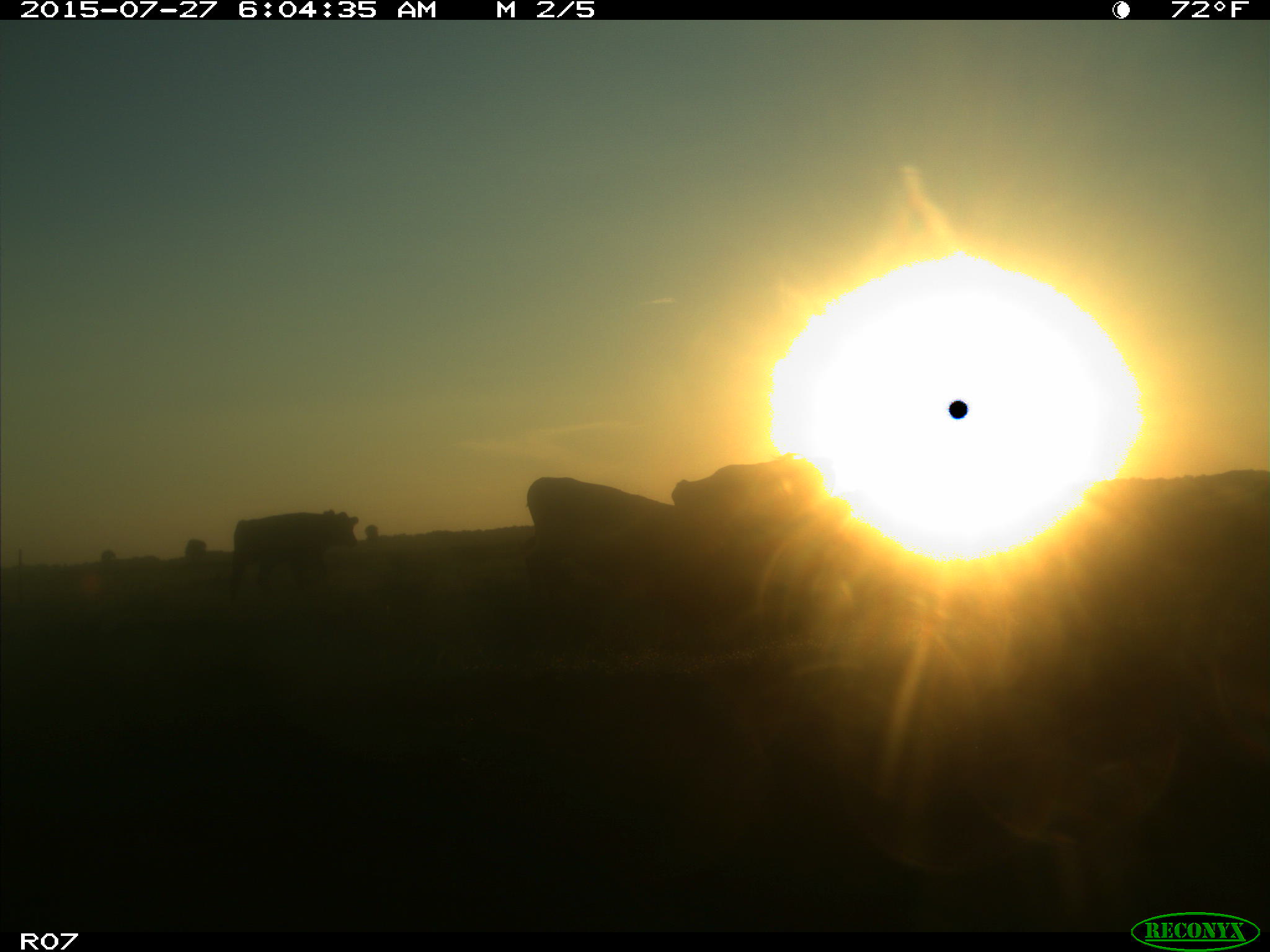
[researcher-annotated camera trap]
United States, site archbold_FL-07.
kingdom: Animalia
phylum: Chordata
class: Mammalia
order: Artiodactyla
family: Bovidae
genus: Bos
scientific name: Bos taurus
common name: domestic cow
Bos taurus (domestic cow).